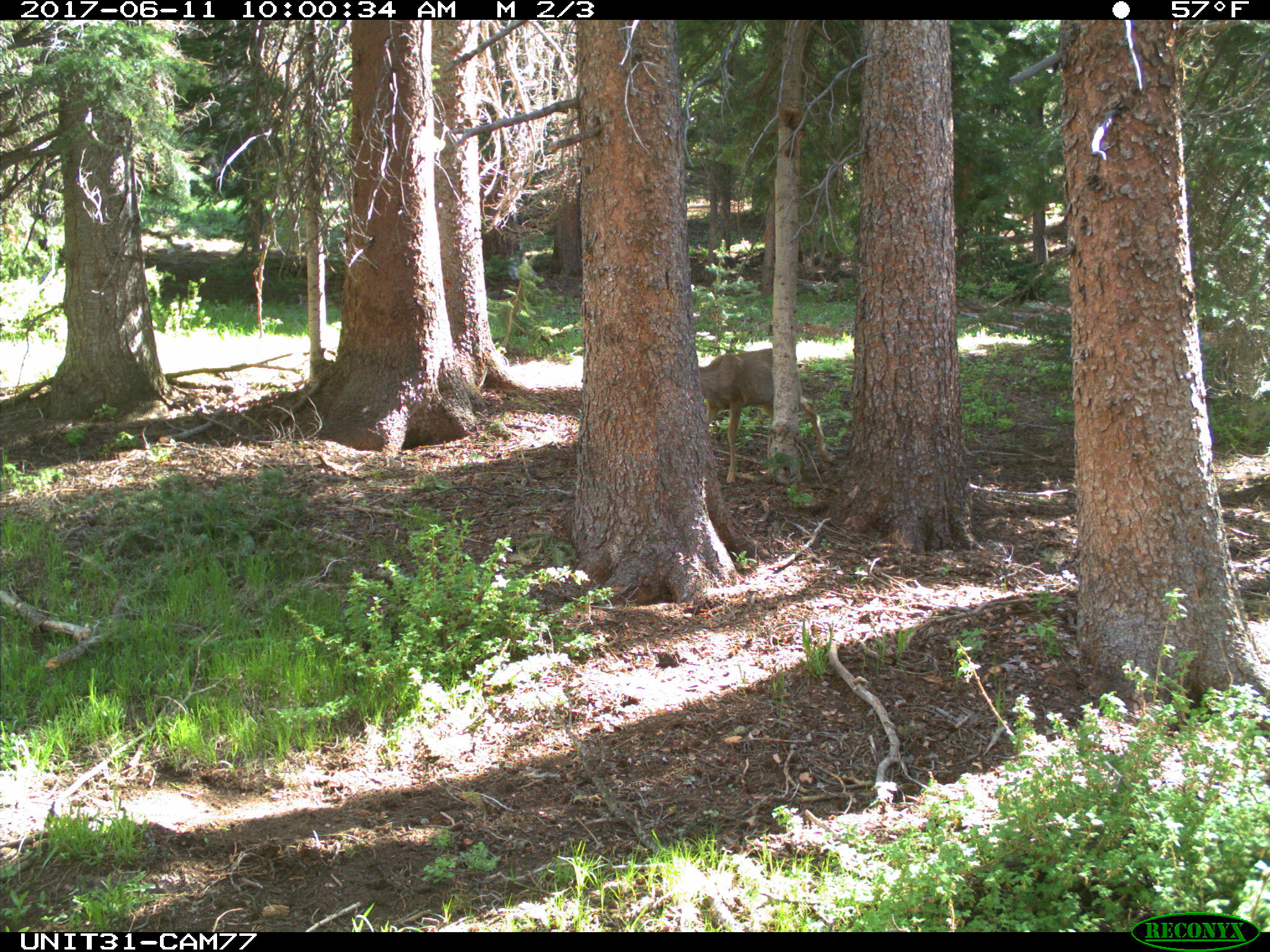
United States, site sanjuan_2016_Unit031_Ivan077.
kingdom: Animalia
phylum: Chordata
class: Mammalia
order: Artiodactyla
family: Cervidae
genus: Odocoileus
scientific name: Odocoileus hemionus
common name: mule deer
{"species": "Odocoileus hemionus (mule deer)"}